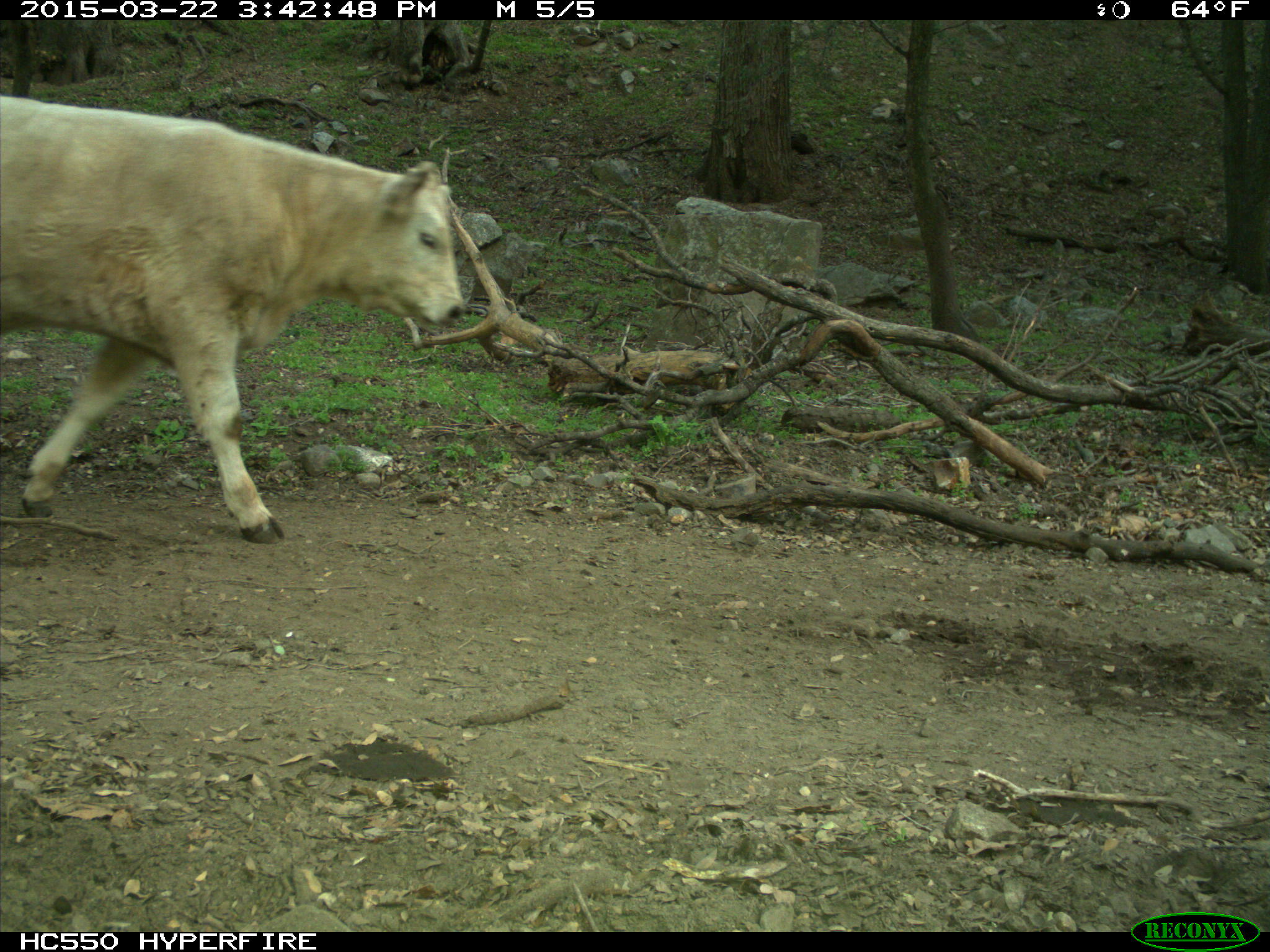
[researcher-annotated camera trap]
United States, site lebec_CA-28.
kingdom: Animalia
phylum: Chordata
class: Mammalia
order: Artiodactyla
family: Bovidae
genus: Bos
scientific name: Bos taurus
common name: domestic cow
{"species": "Bos taurus (domestic cow)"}